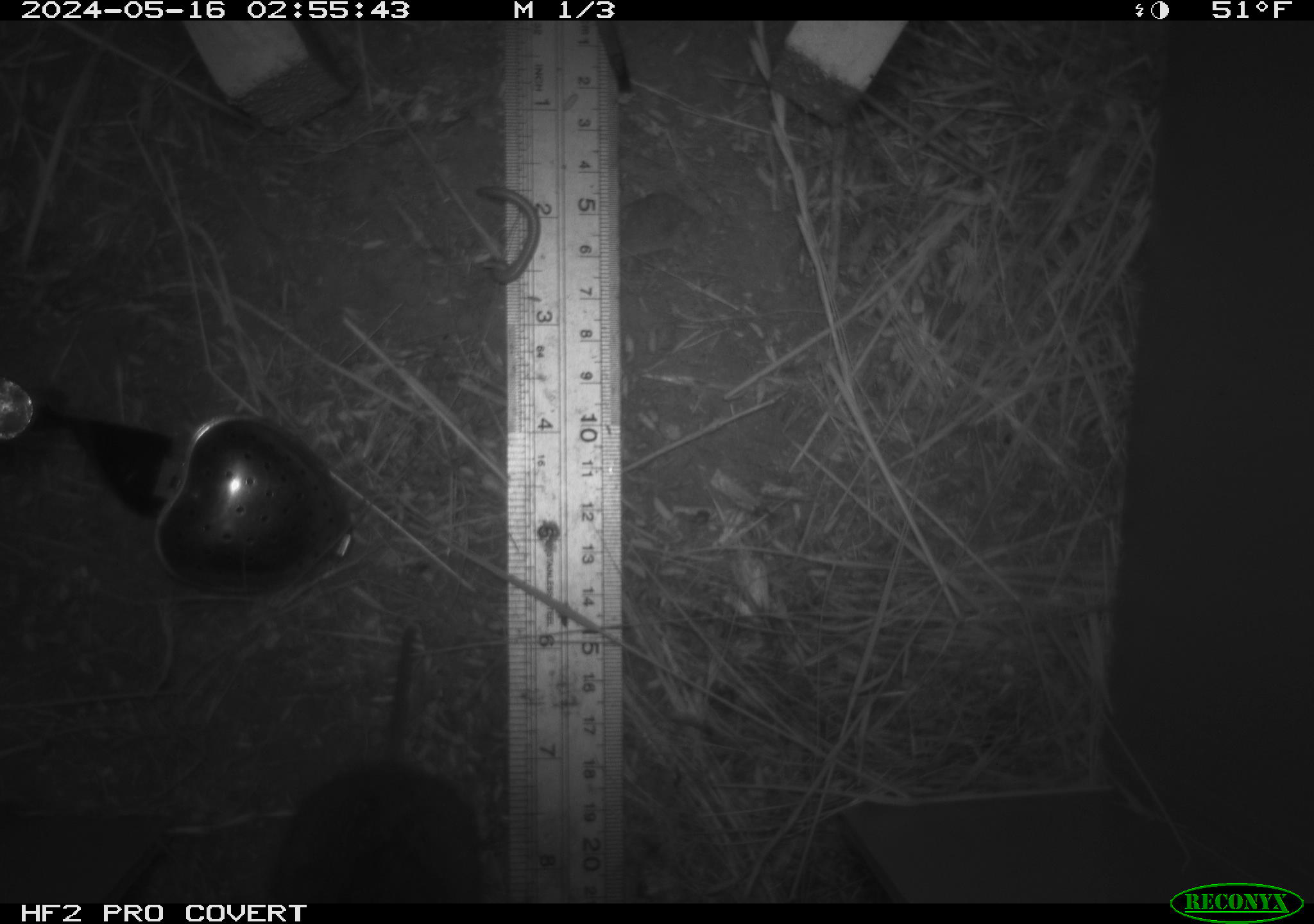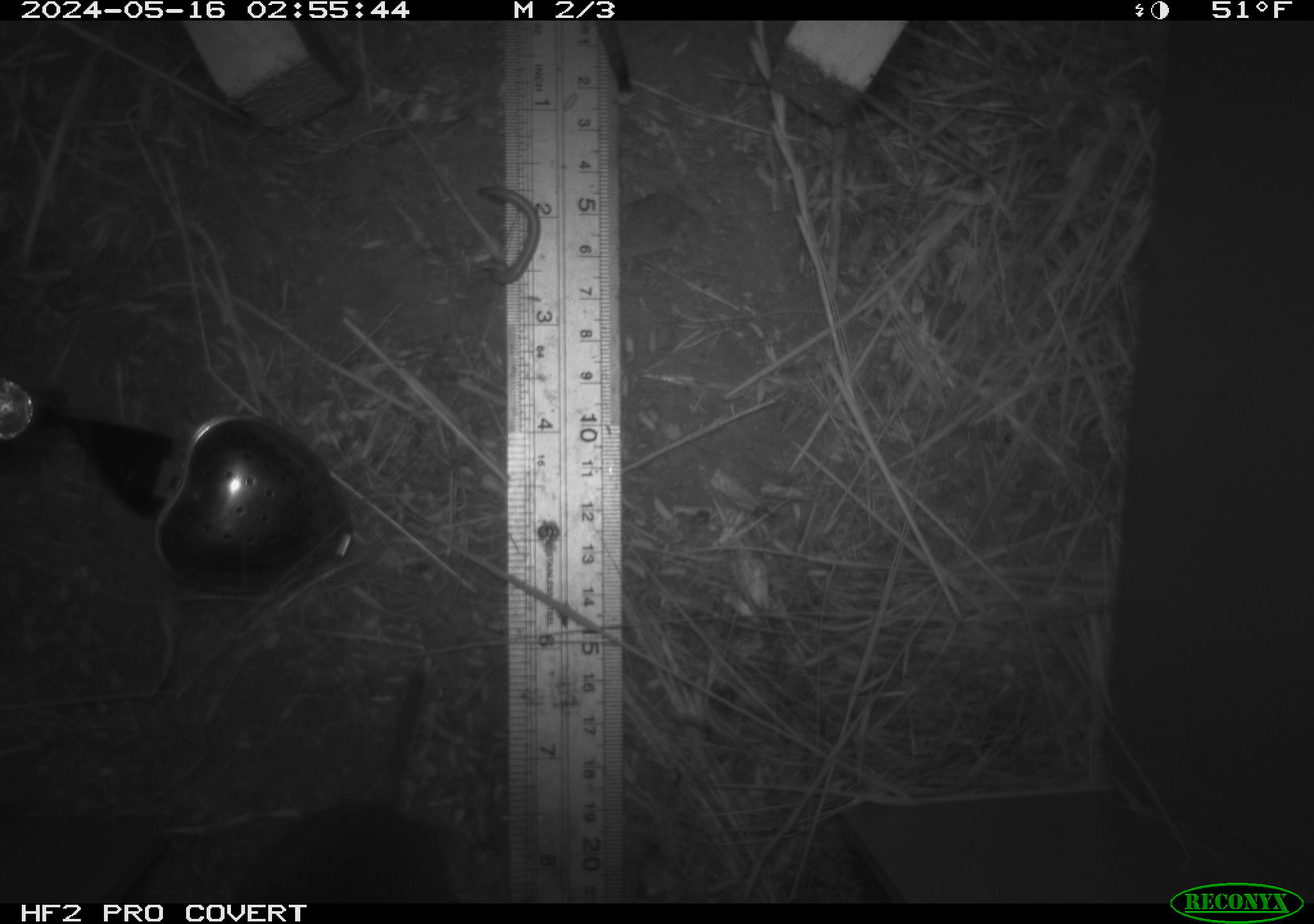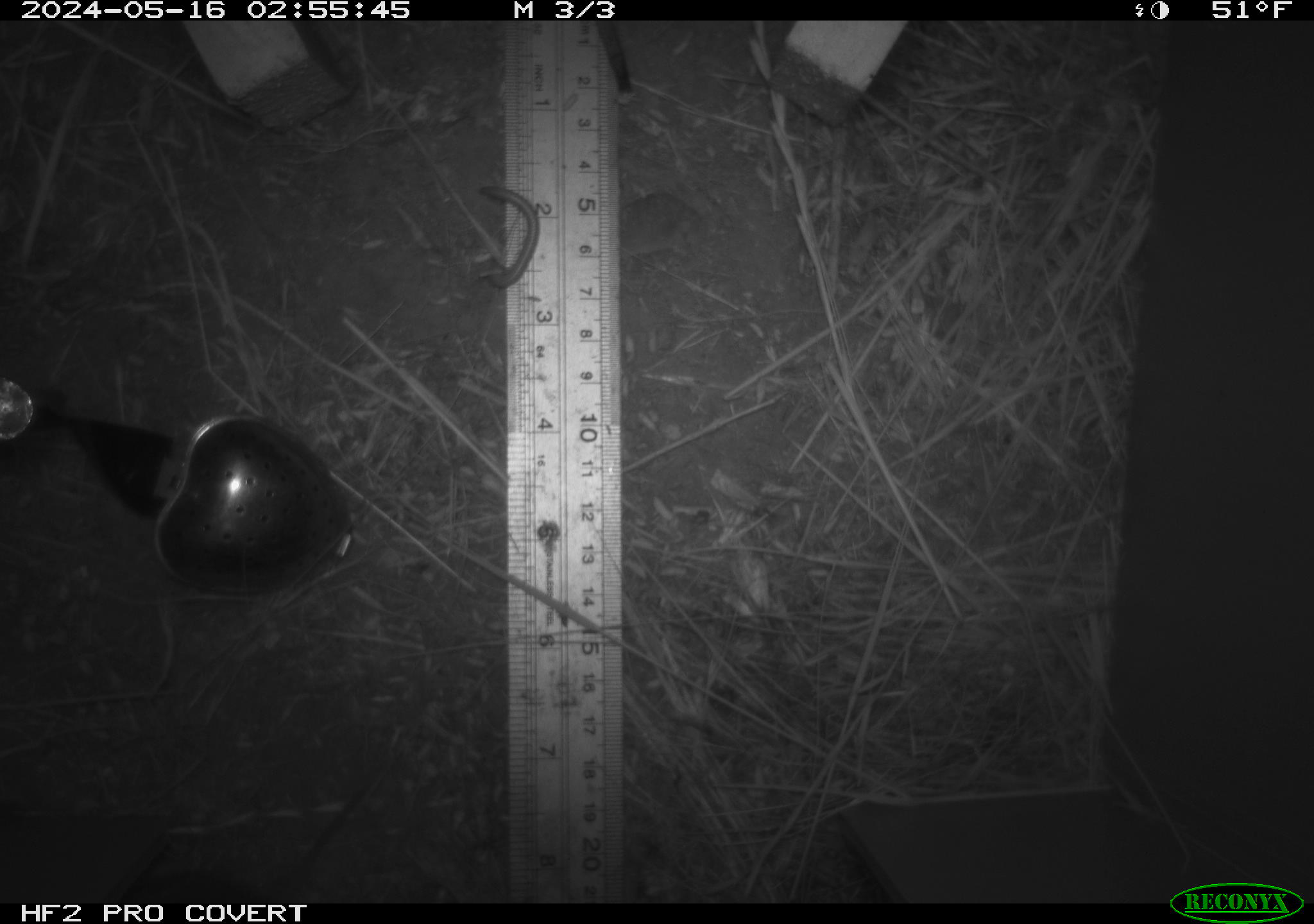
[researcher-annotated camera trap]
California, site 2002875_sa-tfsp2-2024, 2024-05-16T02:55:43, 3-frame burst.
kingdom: Animalia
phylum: Chordata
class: Mammalia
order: Rodentia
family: Cricetidae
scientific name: Arvicolinae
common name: voles, lemmings, and muskrats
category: arvicolinae subfamily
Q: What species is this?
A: Arvicolinae subfamily (voles, lemmings, and muskrats) (Arvicolinae).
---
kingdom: Animalia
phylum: Chordata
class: Mammalia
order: Rodentia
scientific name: Rodentia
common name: rodent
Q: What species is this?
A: Rodent (Rodentia).